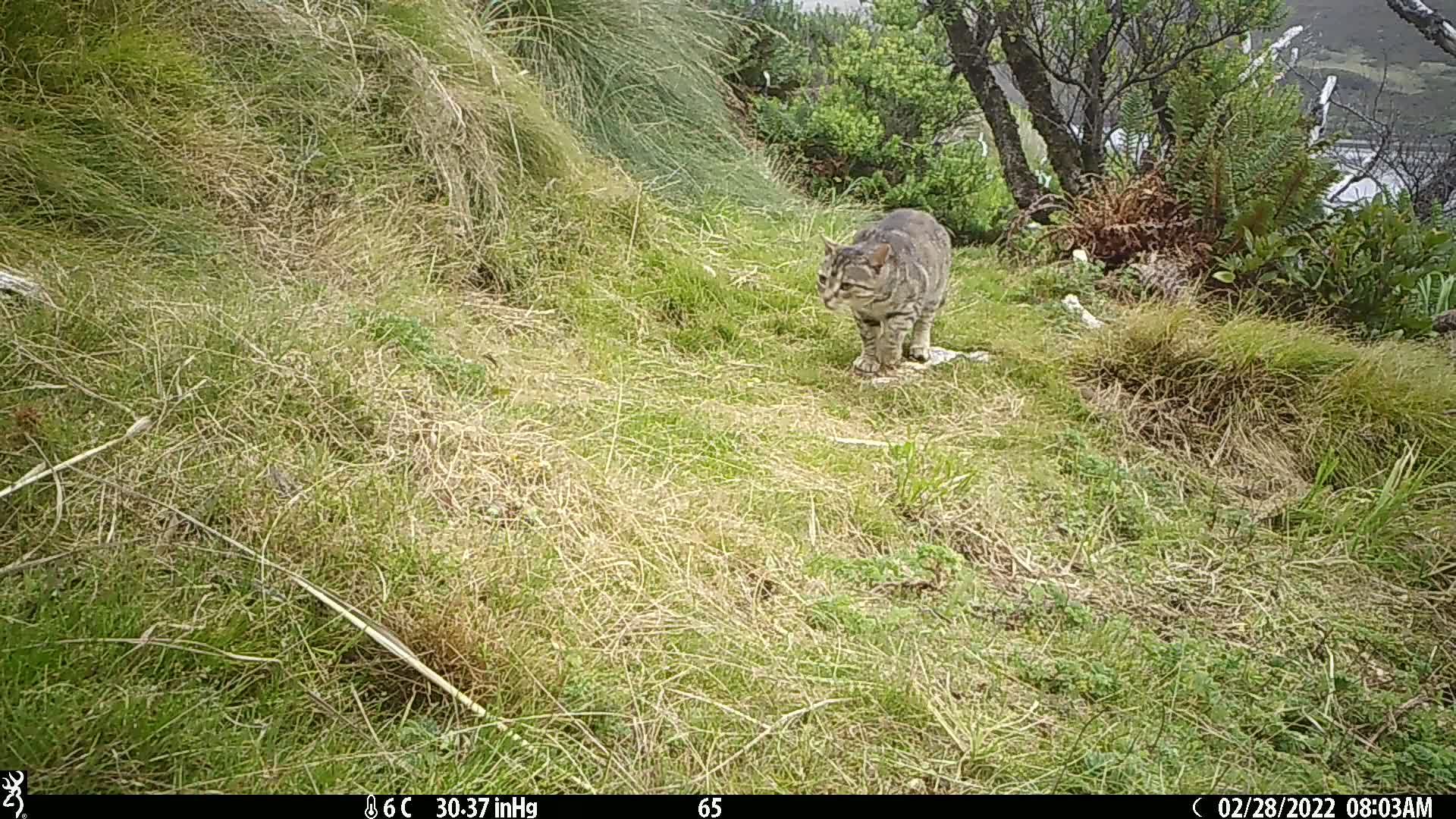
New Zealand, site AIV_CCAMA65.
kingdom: Animalia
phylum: Chordata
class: Mammalia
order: Carnivora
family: Felidae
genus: Felis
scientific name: Felis catus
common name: domestic cat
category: cat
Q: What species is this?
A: Cat (domestic cat) (Felis catus).